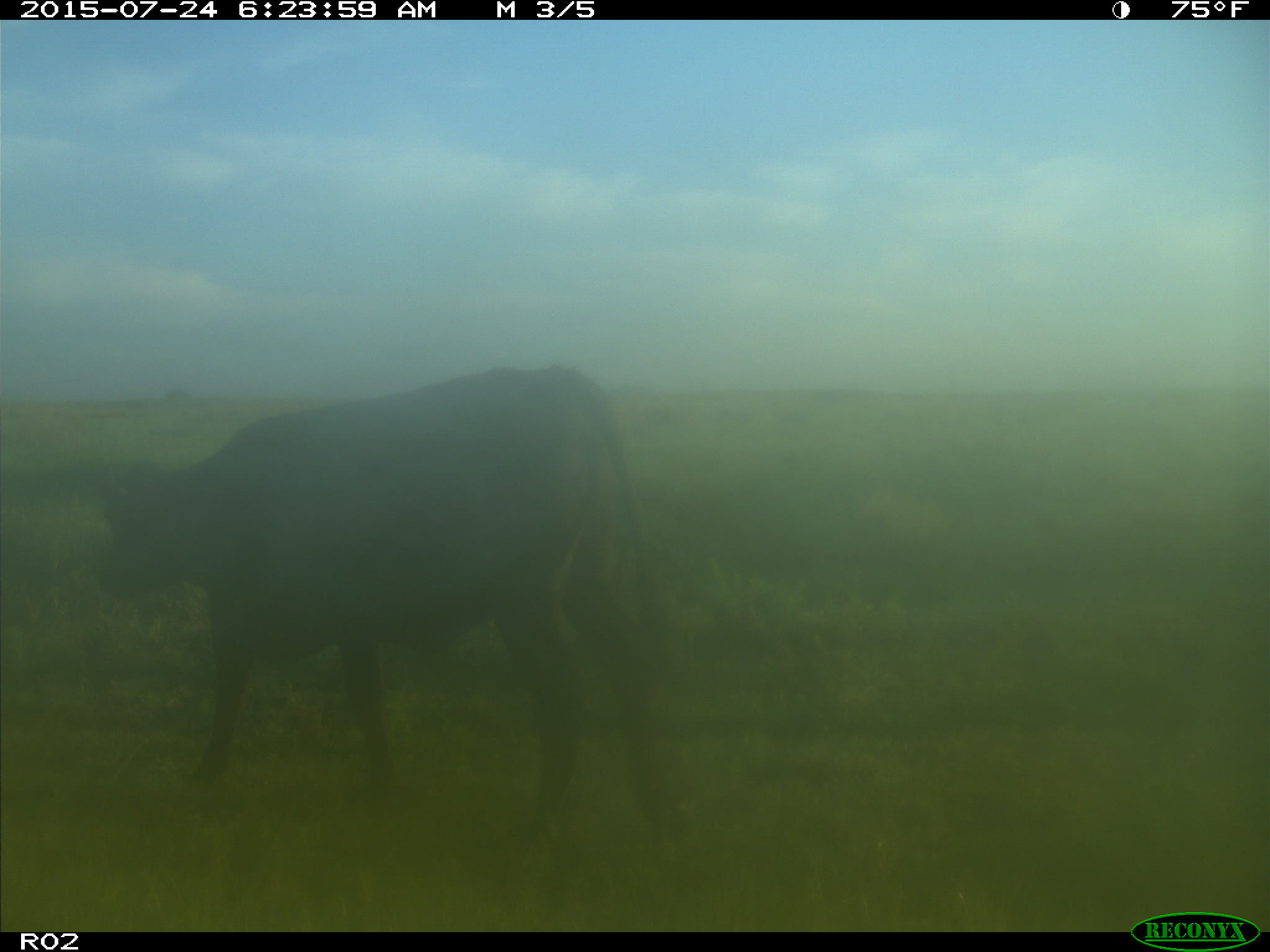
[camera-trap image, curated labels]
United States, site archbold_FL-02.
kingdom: Animalia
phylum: Chordata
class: Mammalia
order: Artiodactyla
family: Bovidae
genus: Bos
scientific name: Bos taurus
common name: domestic cow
Bos taurus (domestic cow).